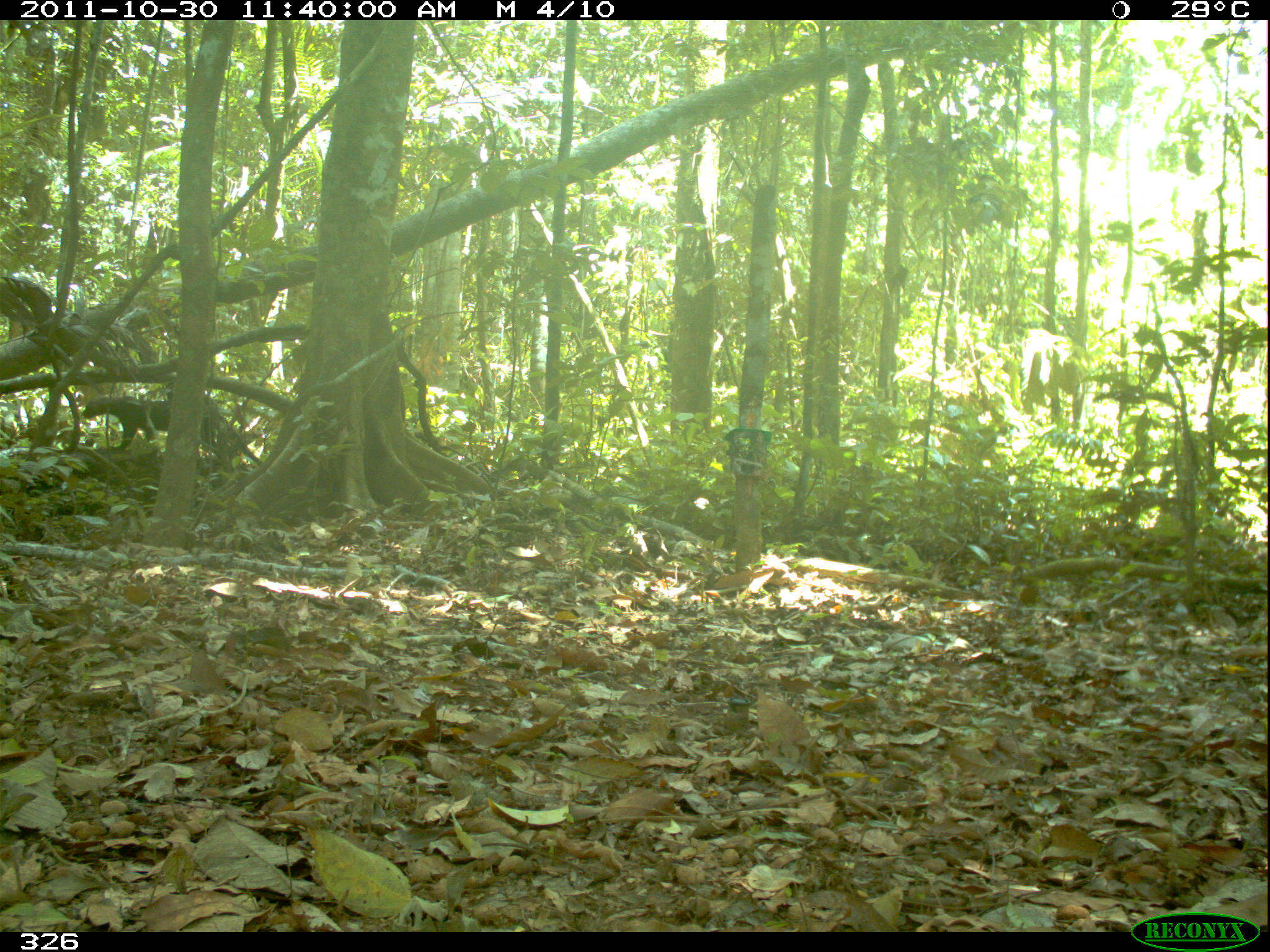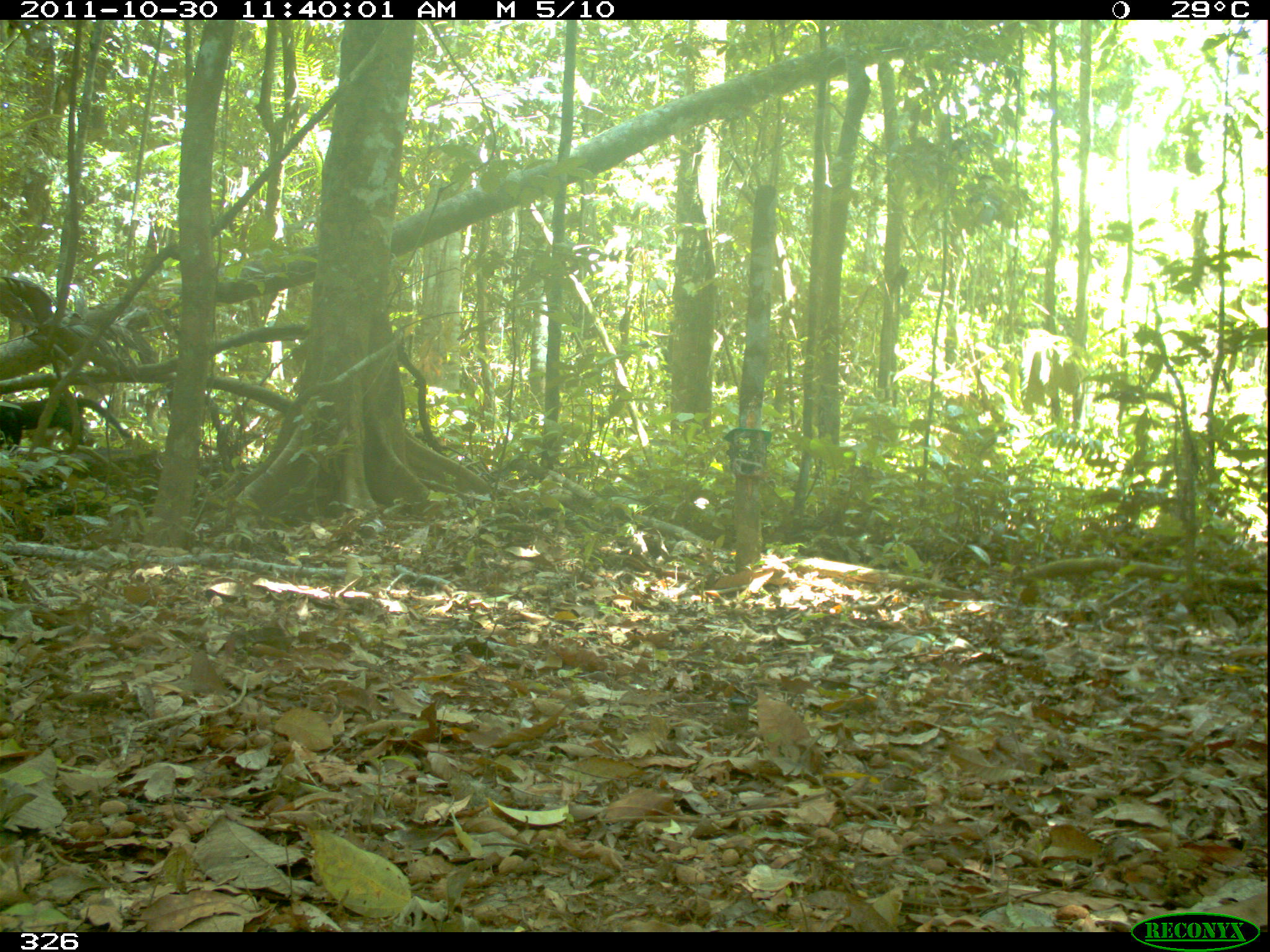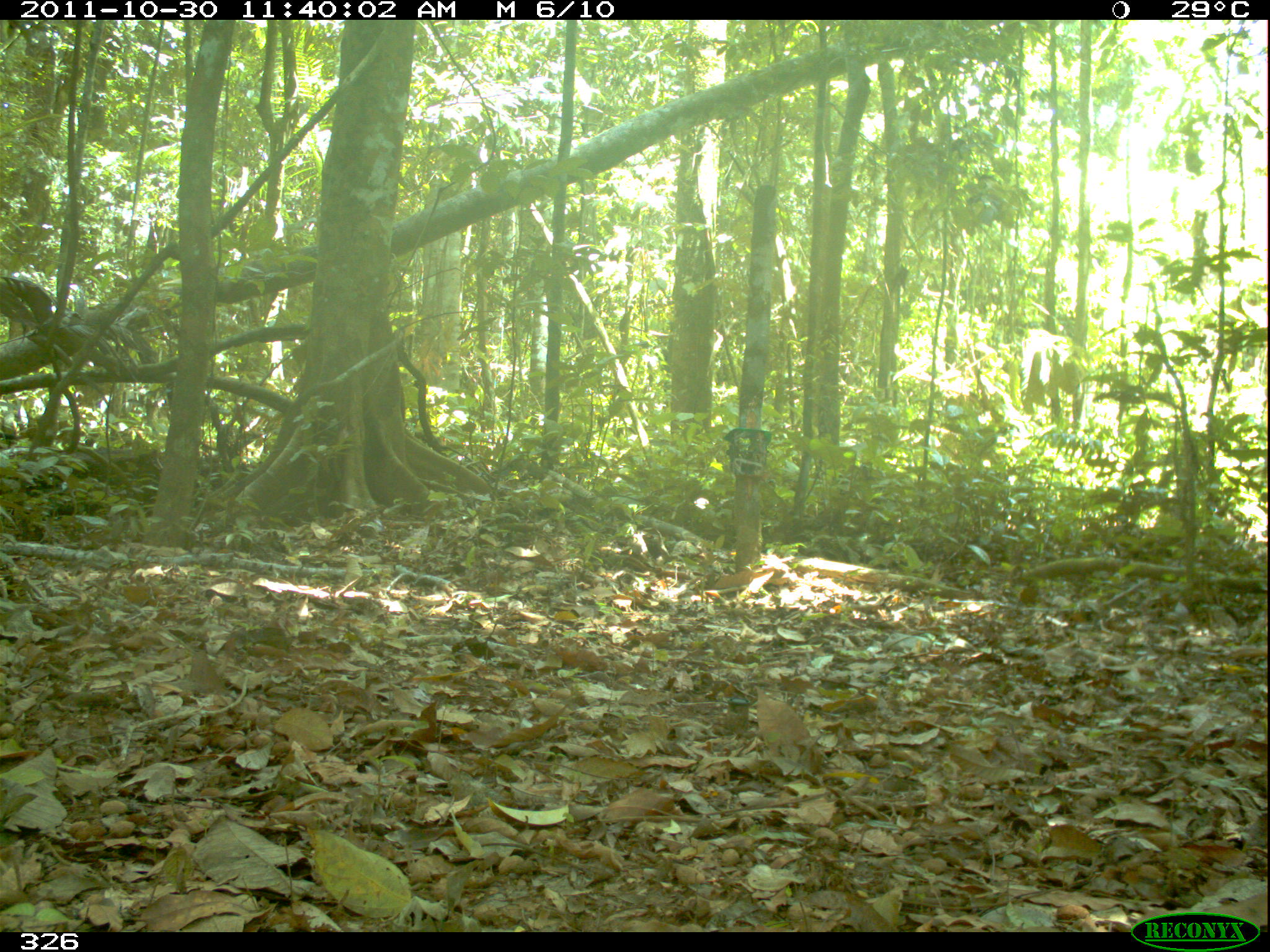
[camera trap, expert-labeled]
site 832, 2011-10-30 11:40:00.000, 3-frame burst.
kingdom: Animalia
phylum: Chordata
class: Mammalia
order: Carnivora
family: Mustelidae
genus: Eira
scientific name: Eira barbara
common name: tayra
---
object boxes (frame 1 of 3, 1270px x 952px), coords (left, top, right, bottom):
eira barbara: (81, 396, 262, 465)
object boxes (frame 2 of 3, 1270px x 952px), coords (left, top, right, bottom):
eira barbara: (0, 397, 132, 451)